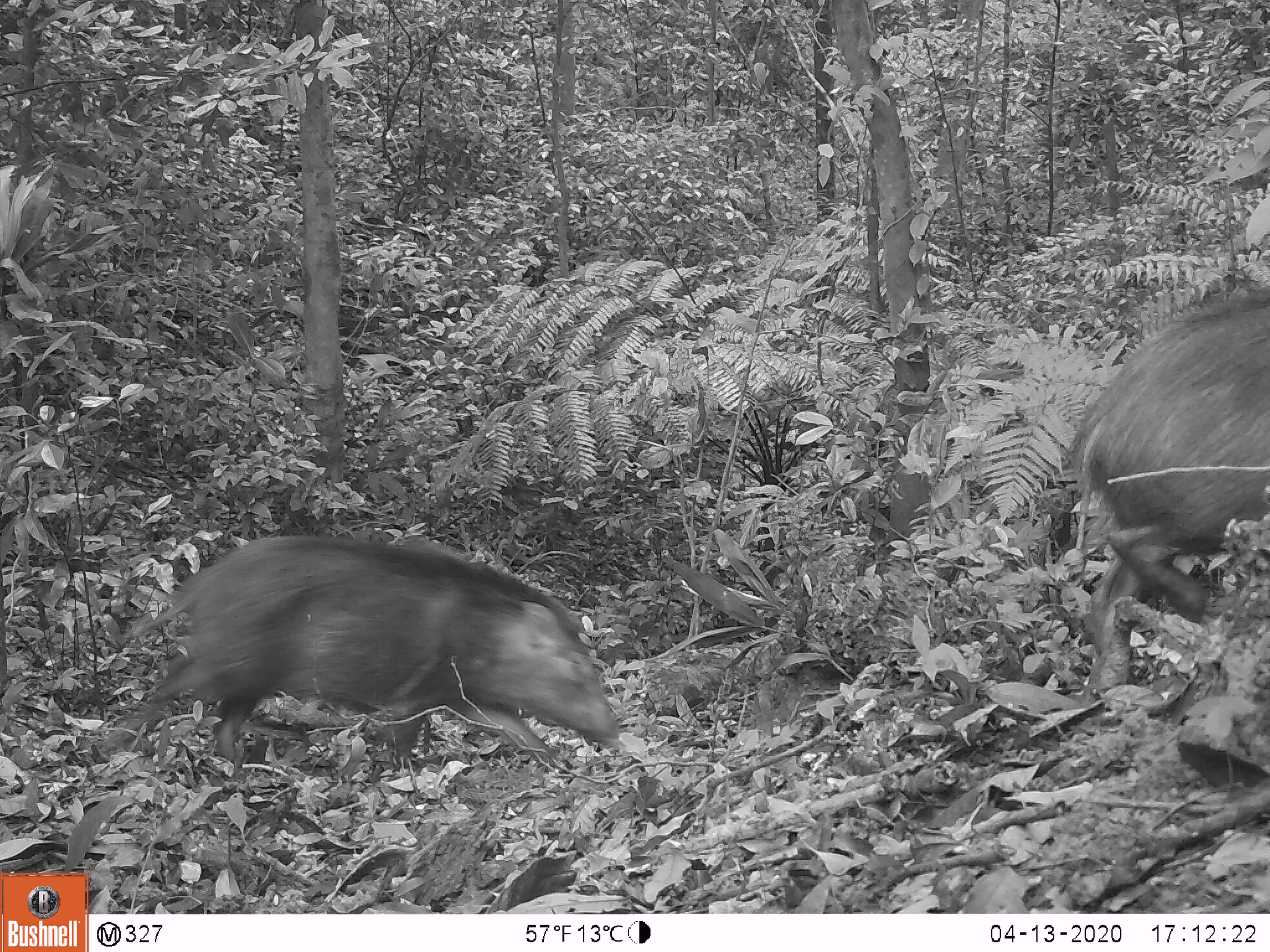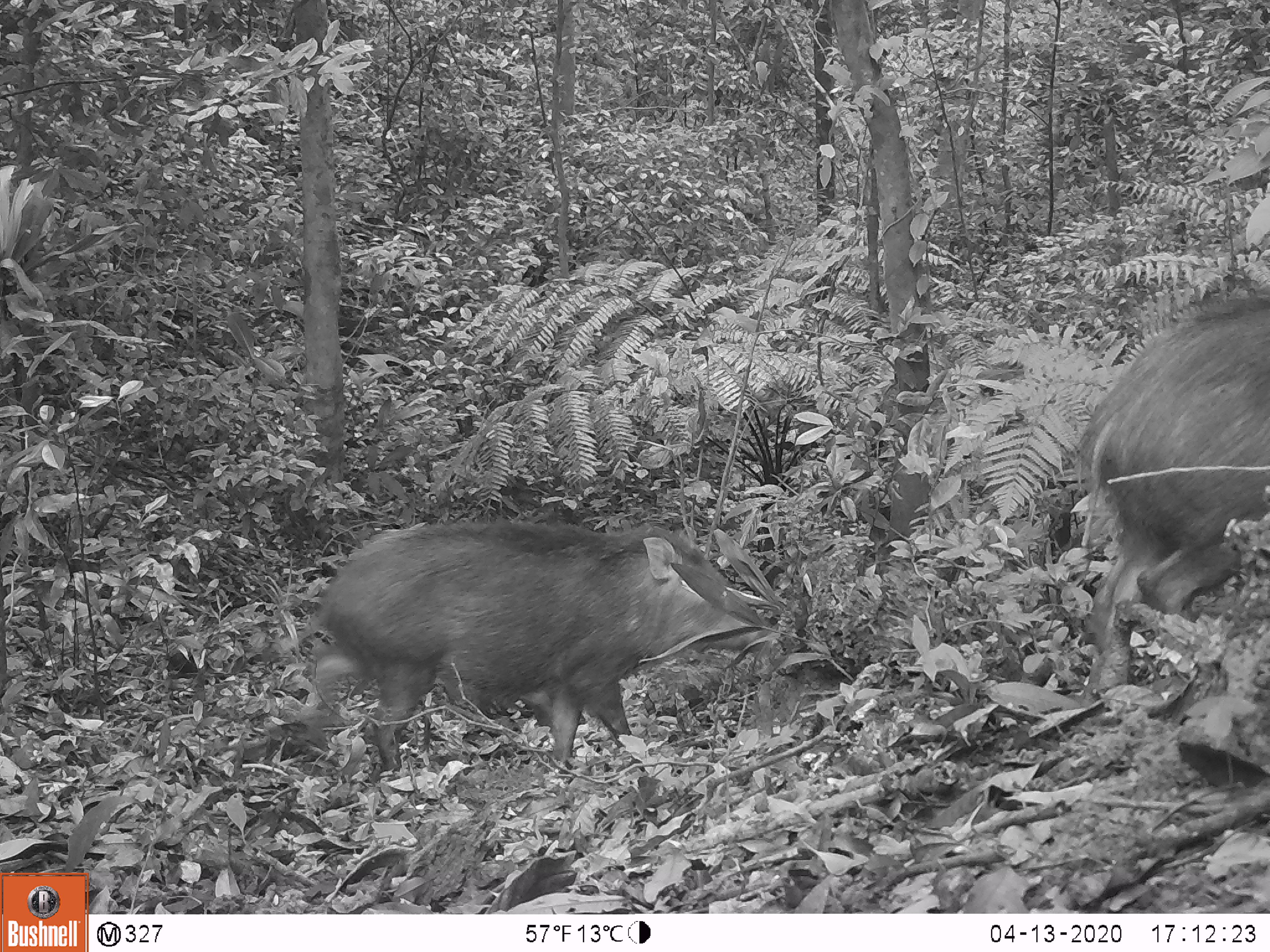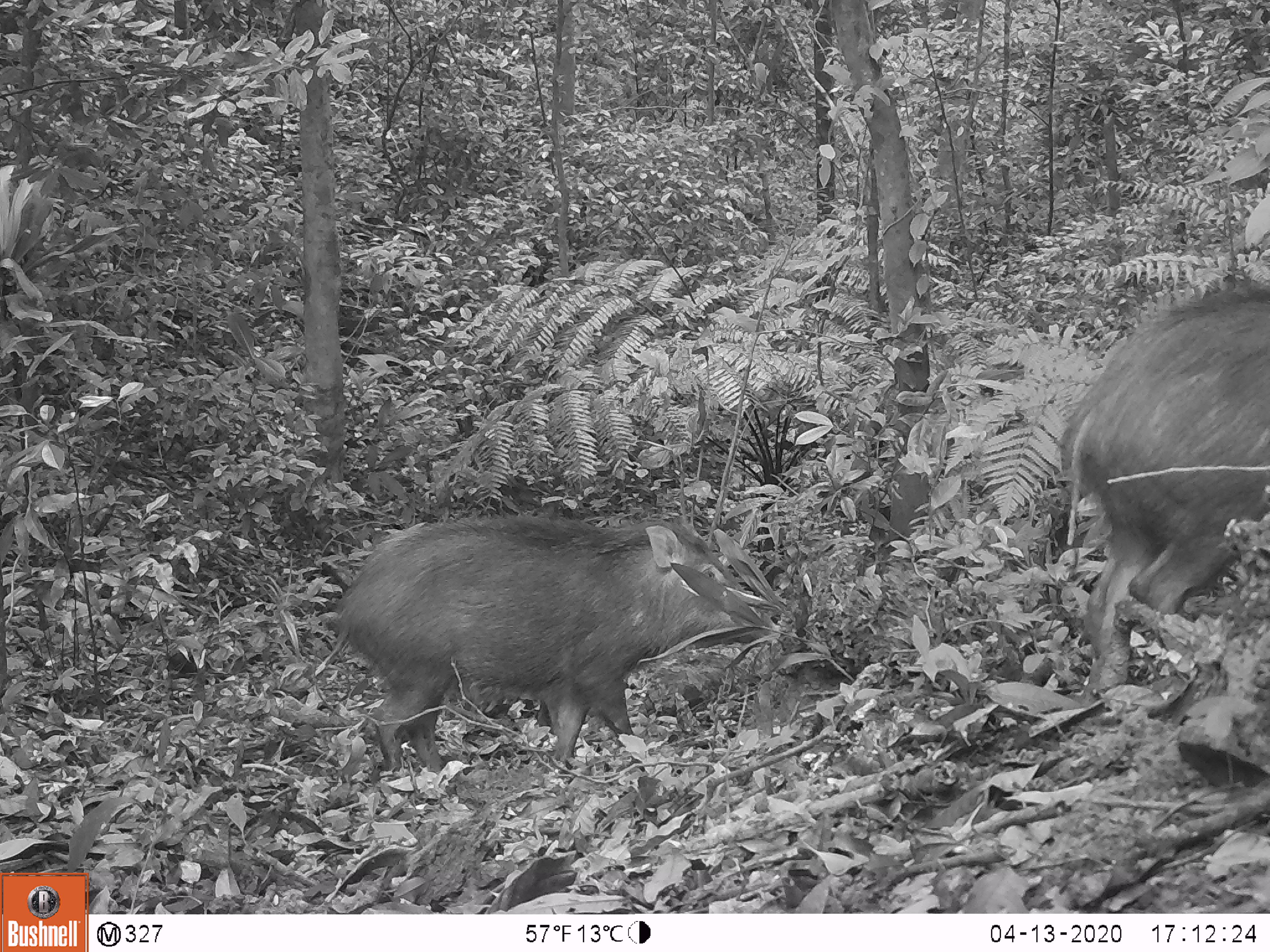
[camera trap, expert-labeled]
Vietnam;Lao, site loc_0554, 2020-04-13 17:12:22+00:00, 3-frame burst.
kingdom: Animalia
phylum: Chordata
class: Mammalia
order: Artiodactyla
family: Suidae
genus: Sus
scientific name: Sus scrofa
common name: eurasian wild pig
Eurasian wild pig (Sus scrofa). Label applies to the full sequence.